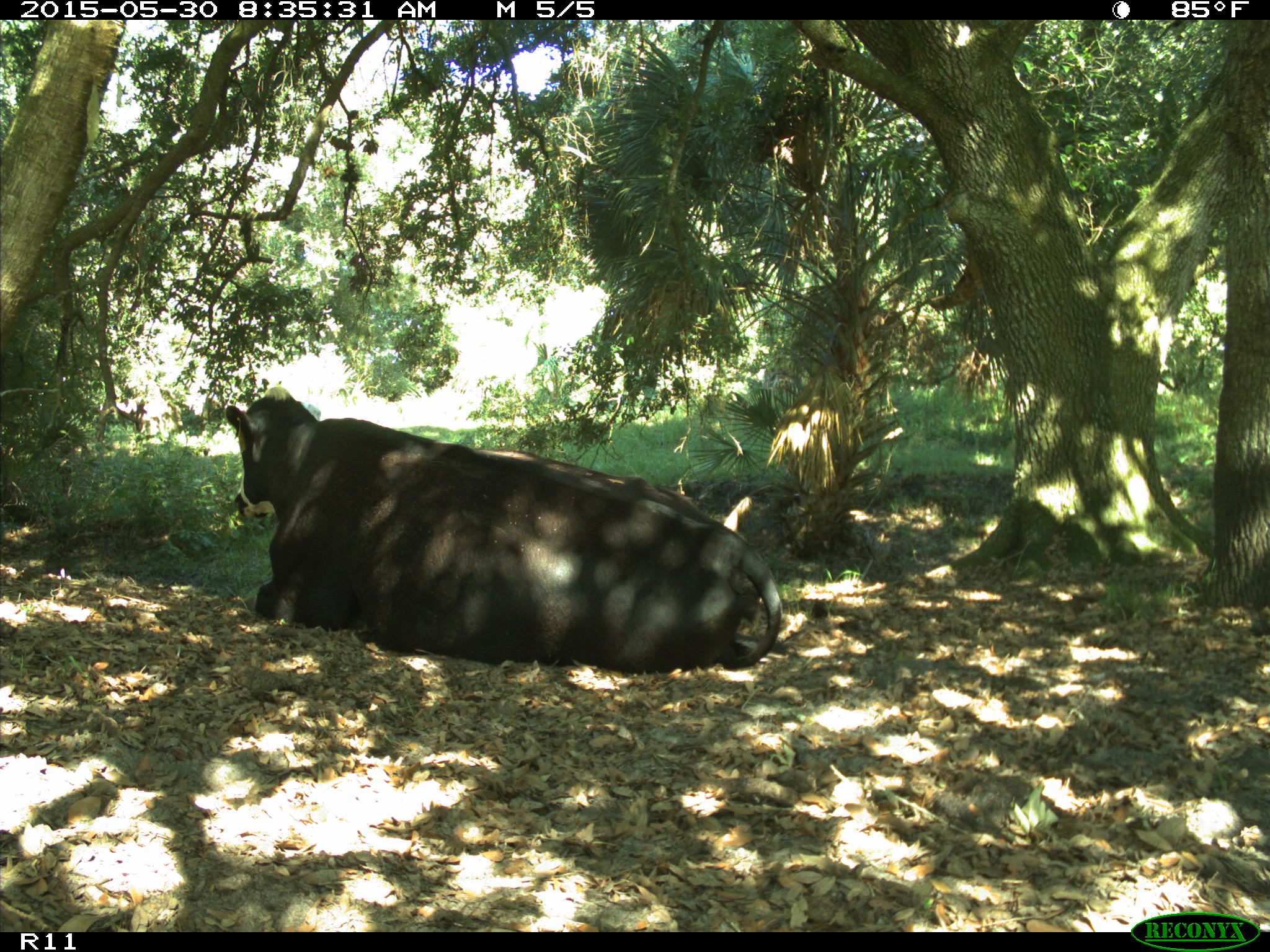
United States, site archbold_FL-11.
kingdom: Animalia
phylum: Chordata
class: Mammalia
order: Artiodactyla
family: Bovidae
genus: Bos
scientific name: Bos taurus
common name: domestic cow